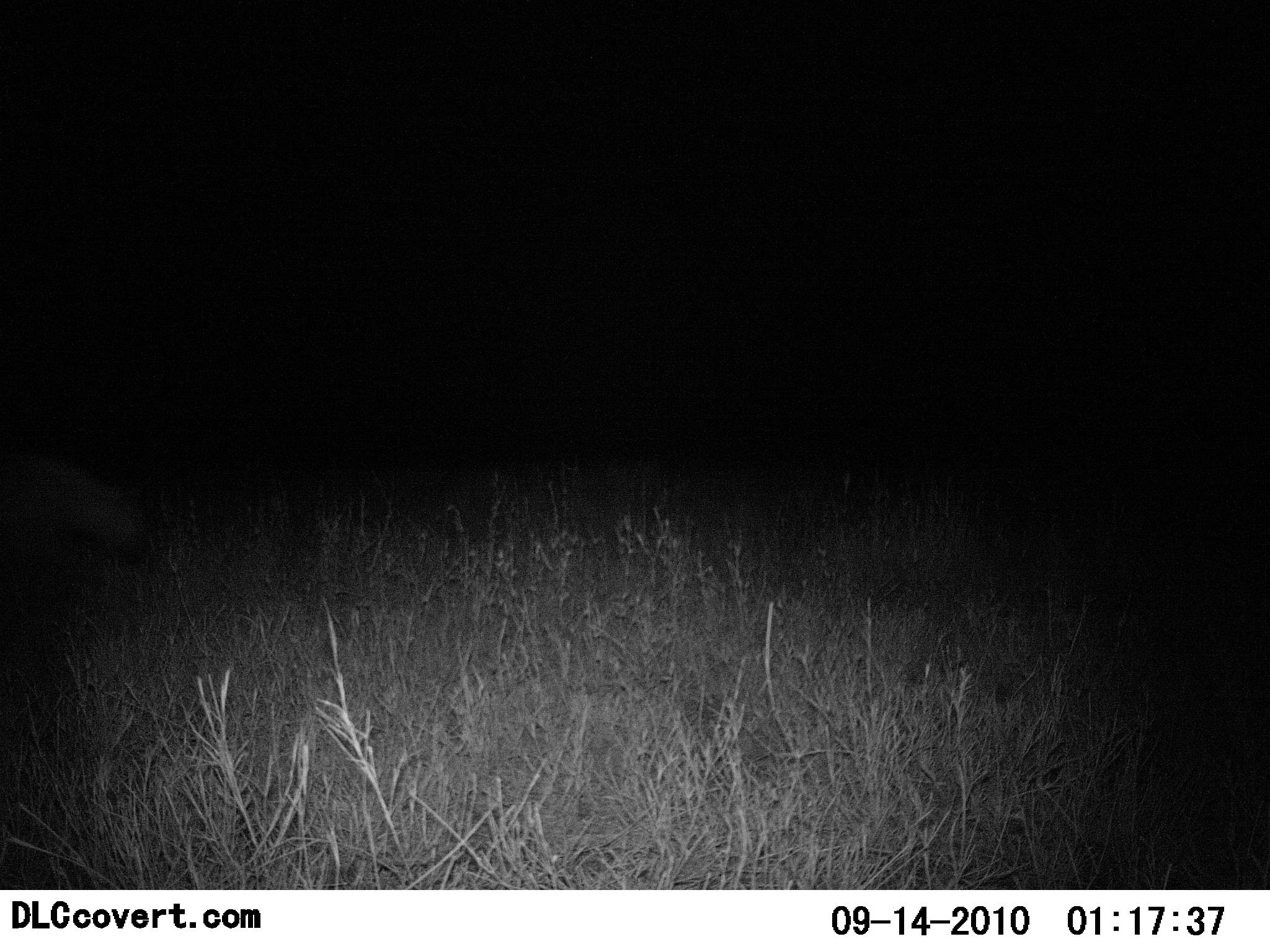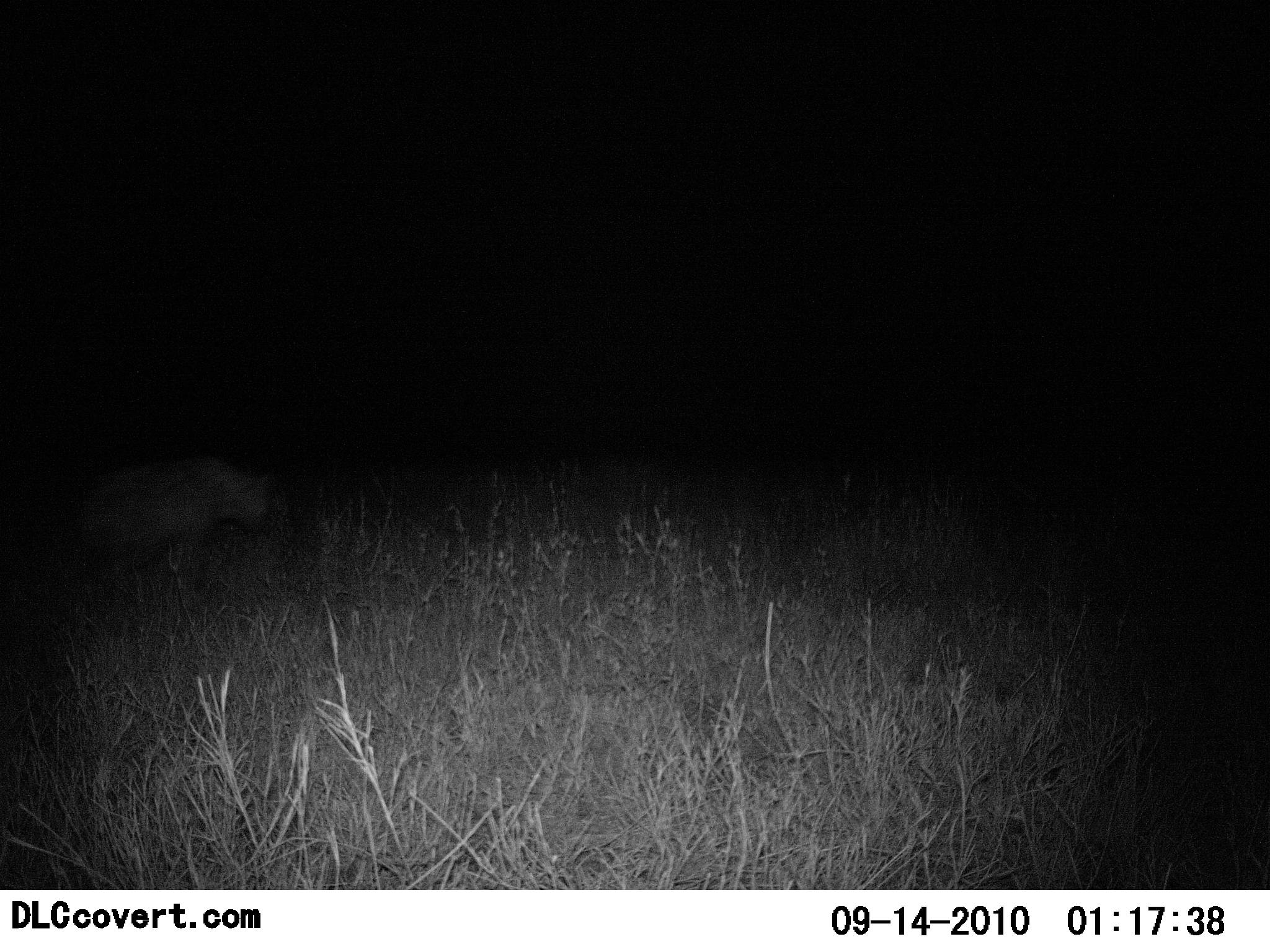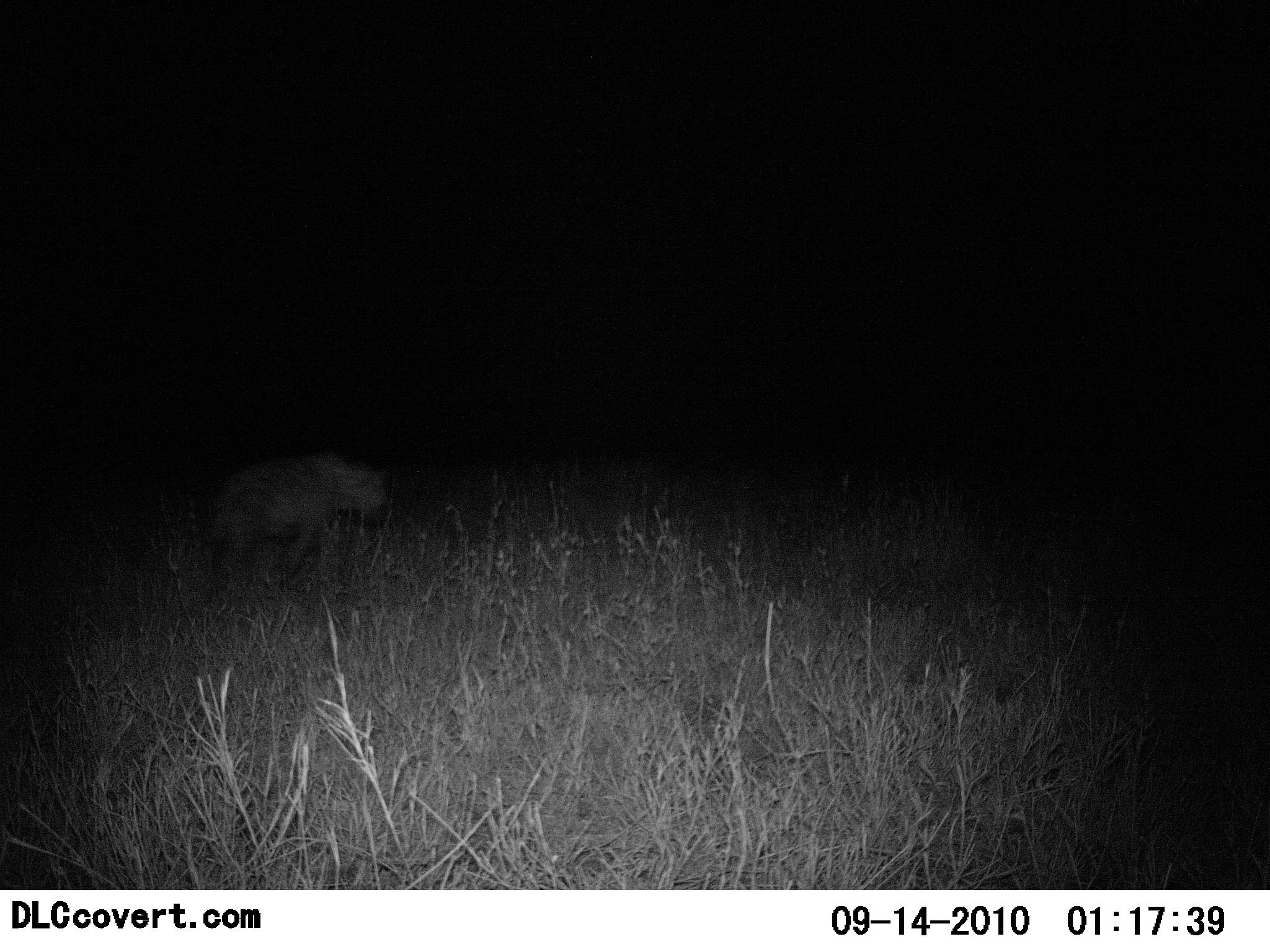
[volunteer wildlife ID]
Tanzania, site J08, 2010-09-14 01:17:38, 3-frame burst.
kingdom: Animalia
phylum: Chordata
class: Mammalia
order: Carnivora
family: Hyaenidae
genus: Crocuta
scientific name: Crocuta crocuta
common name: spotted hyena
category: hyenaspotted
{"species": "hyenaspotted (spotted hyena) (Crocuta crocuta)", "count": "1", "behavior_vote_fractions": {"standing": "0%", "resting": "0%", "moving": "100%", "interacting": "0%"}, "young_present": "0%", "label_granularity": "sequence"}